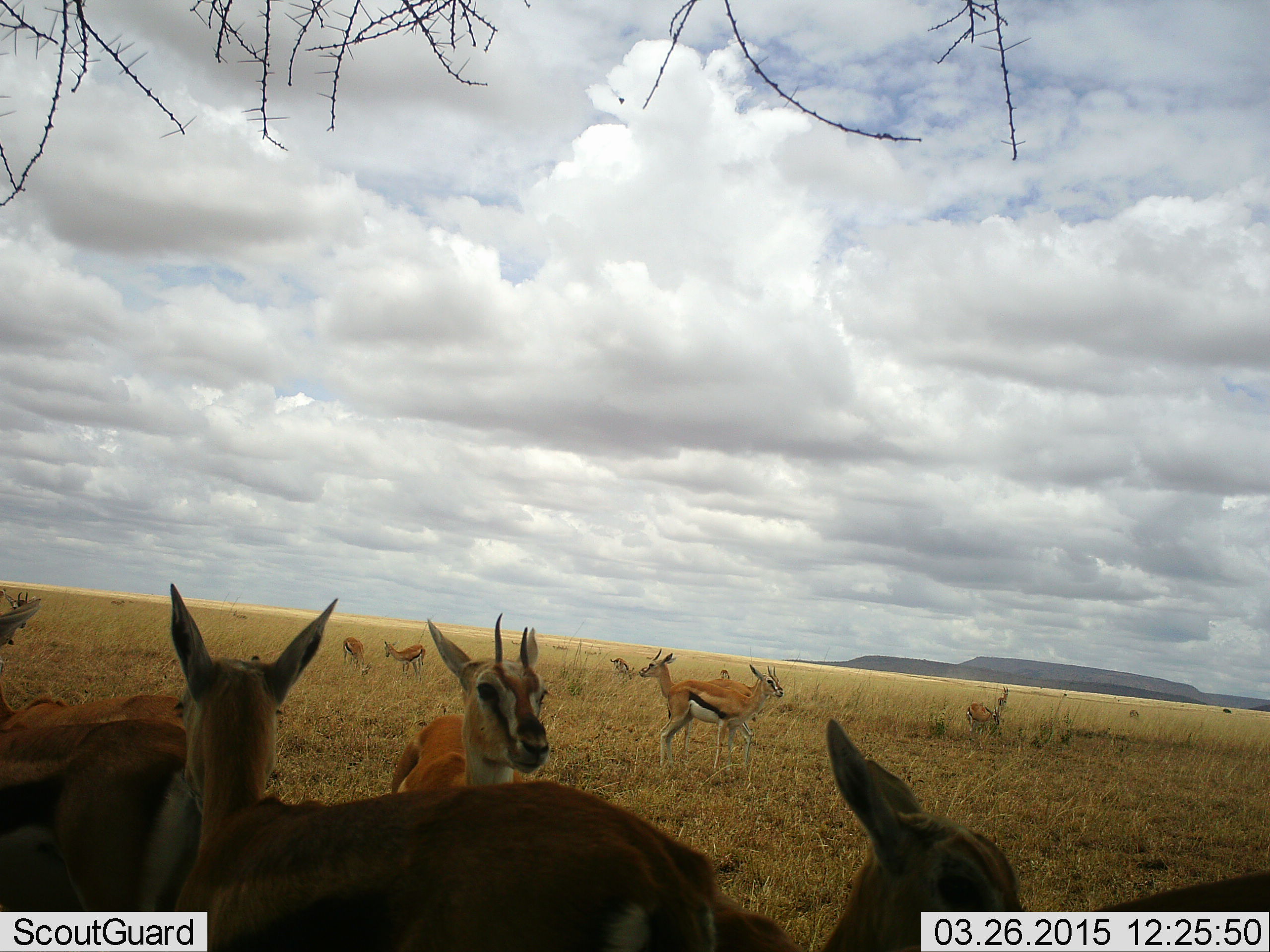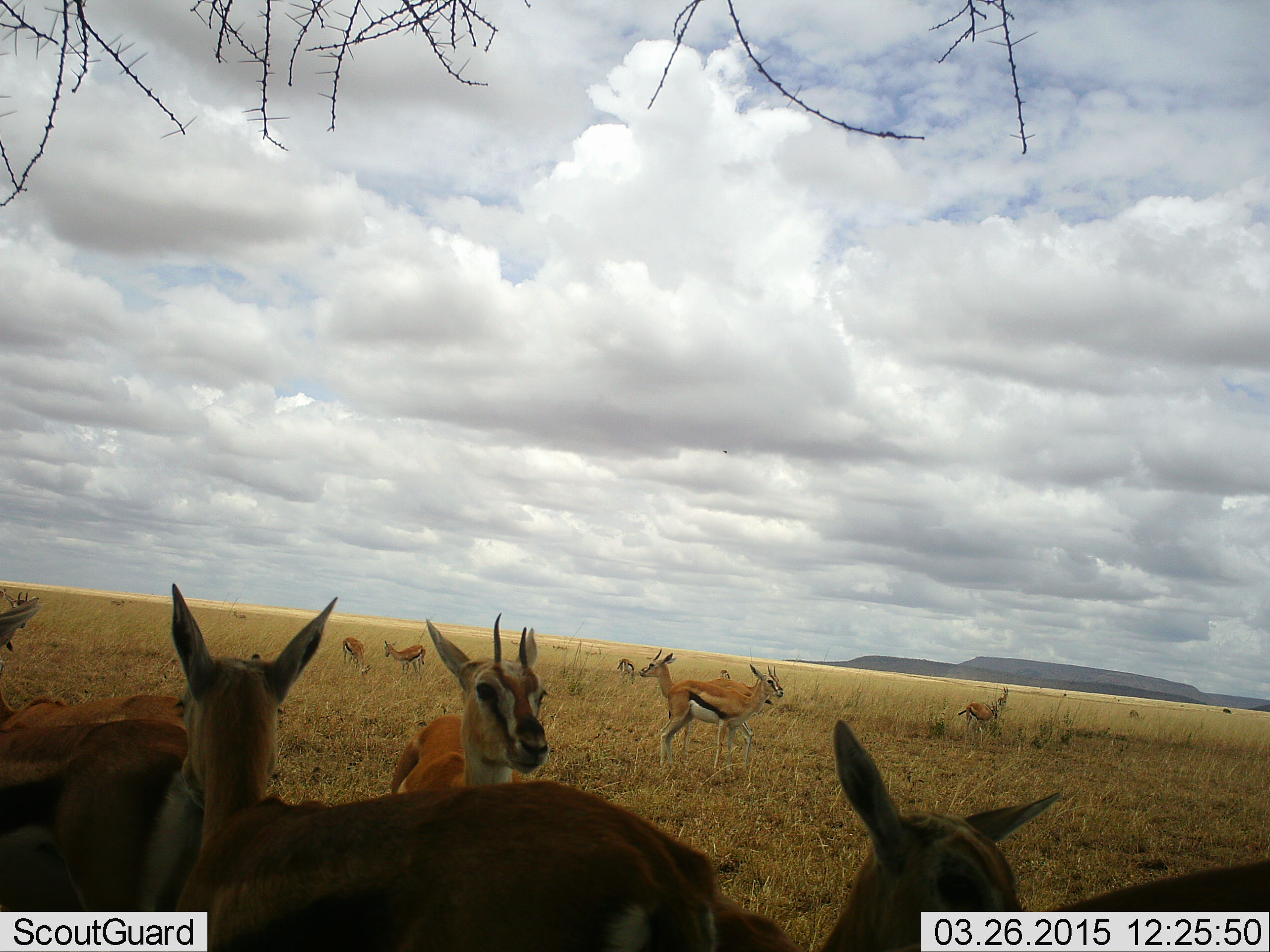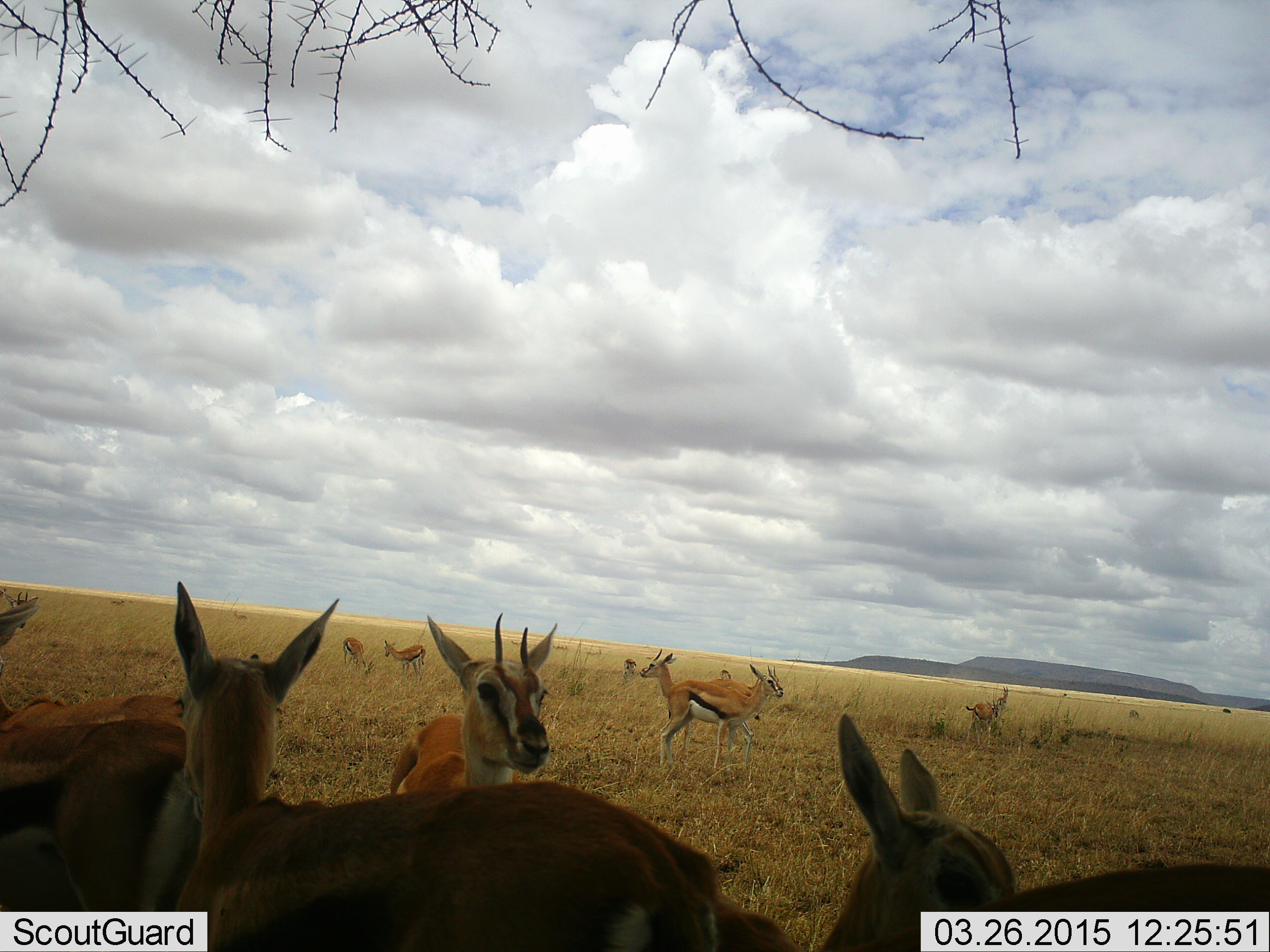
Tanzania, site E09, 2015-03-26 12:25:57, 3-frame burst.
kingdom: Animalia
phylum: Chordata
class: Mammalia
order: Artiodactyla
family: Bovidae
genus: Eudorcas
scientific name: Eudorcas thomsonii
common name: thomson's gazelle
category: gazellethomsons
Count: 11-50.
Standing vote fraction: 80%.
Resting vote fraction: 10%.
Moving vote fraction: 20%.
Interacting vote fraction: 0%.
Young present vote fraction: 0%.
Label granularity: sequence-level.